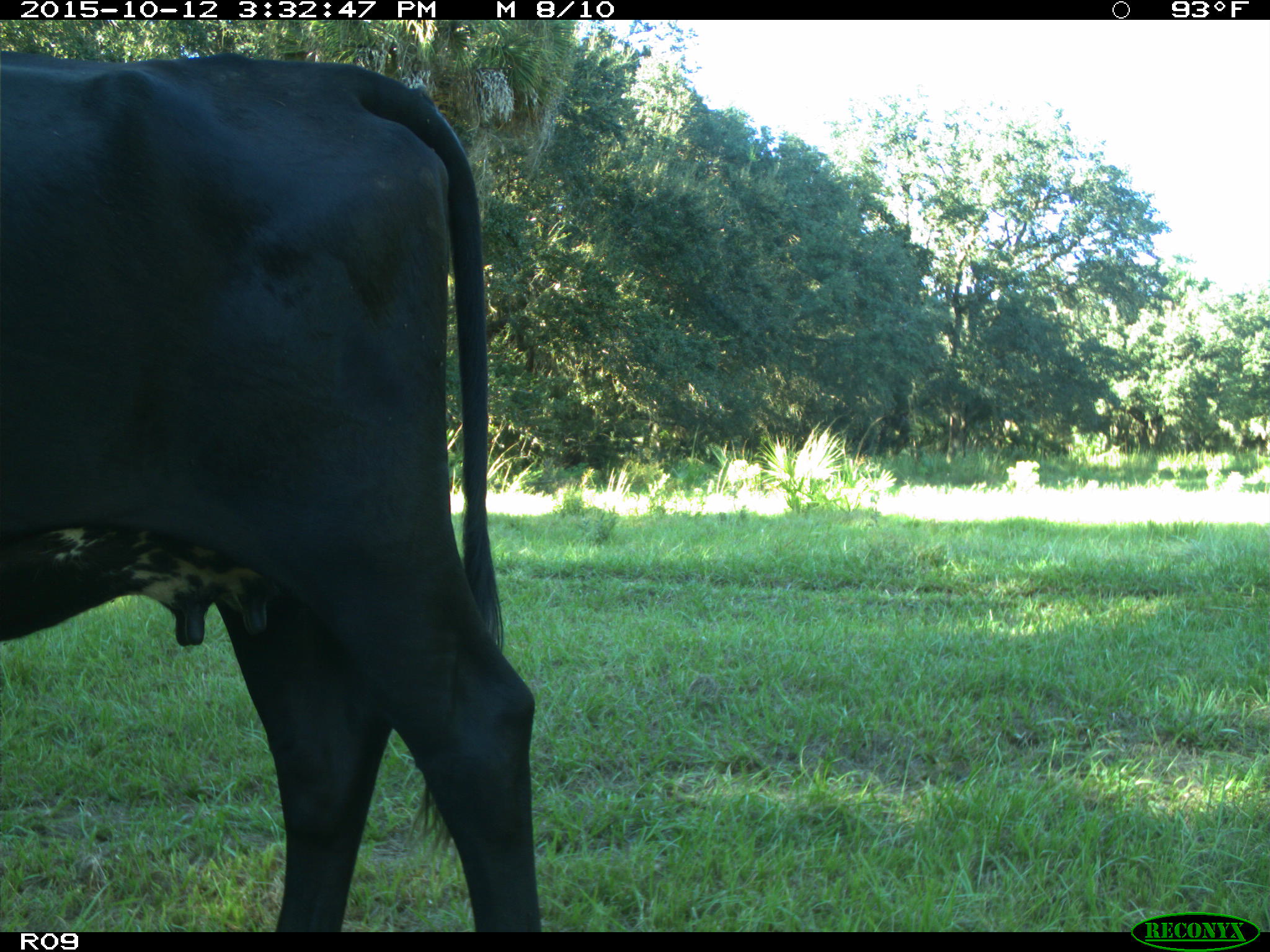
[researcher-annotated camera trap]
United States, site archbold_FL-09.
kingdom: Animalia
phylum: Chordata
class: Mammalia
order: Artiodactyla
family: Bovidae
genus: Bos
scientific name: Bos taurus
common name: domestic cow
Bos taurus (domestic cow).